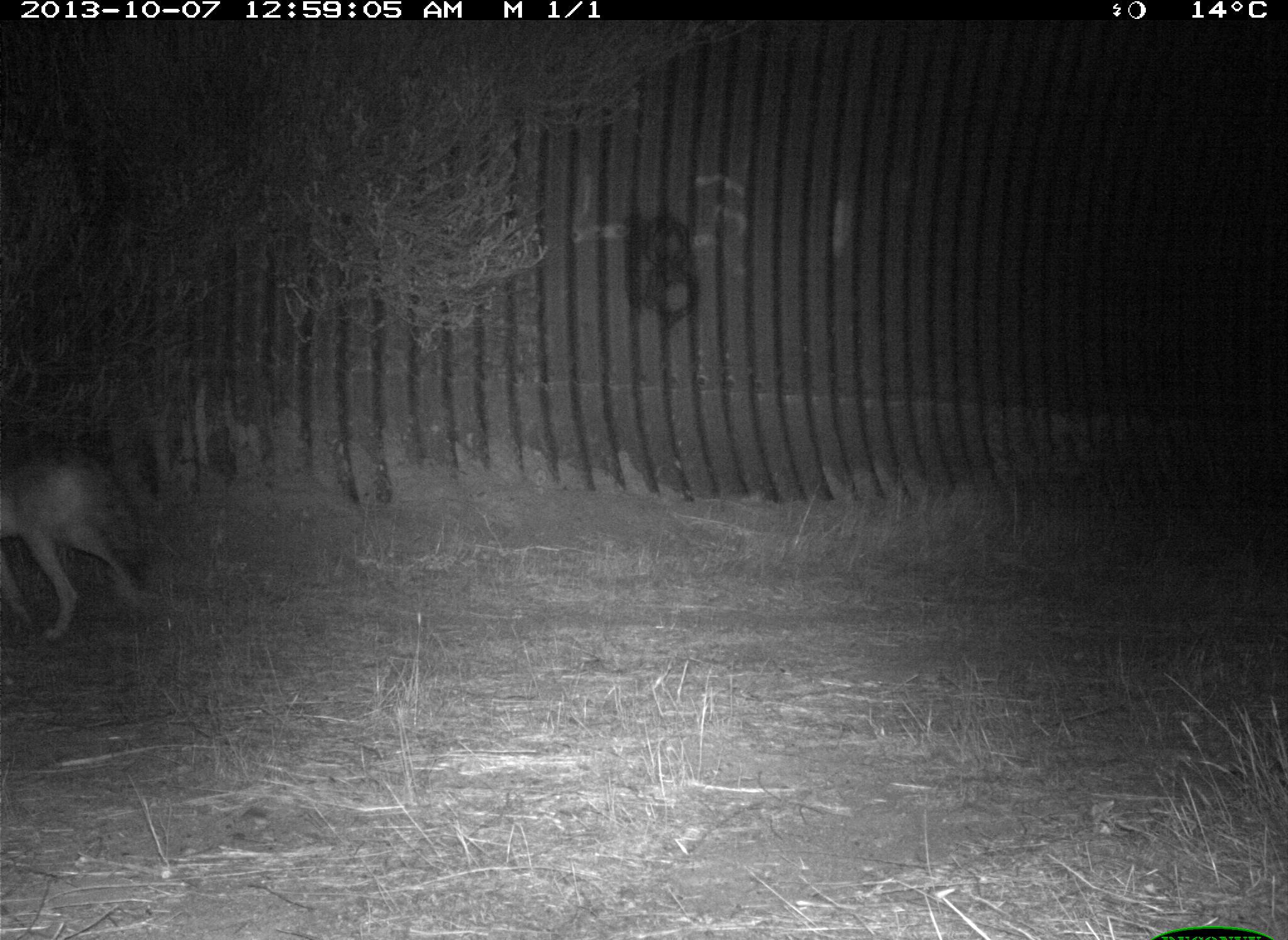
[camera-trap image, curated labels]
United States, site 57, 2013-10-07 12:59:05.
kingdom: Animalia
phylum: Chordata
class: Mammalia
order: Carnivora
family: Canidae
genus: Canis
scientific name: Canis latrans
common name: coyote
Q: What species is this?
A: Coyote (Canis latrans).